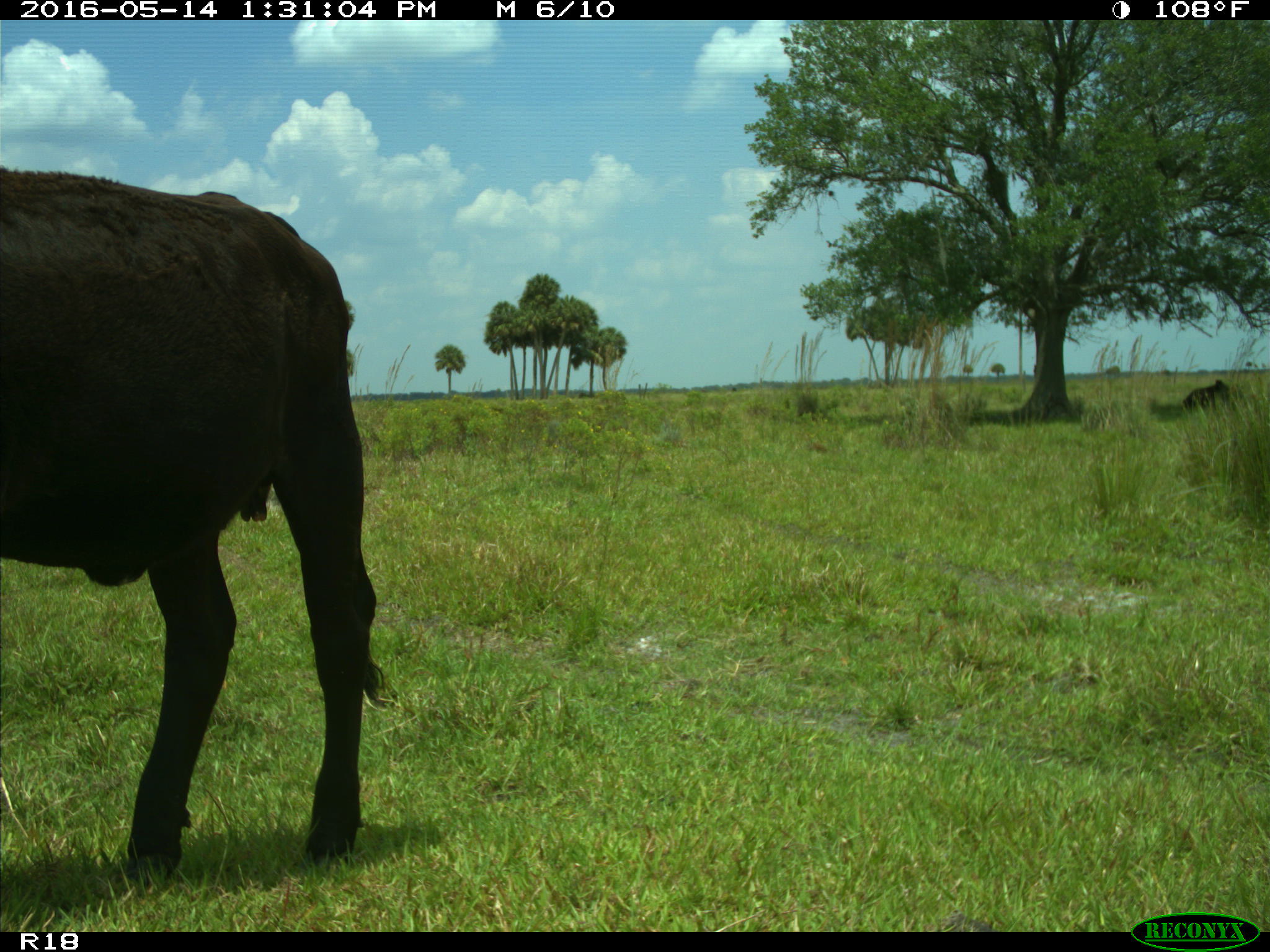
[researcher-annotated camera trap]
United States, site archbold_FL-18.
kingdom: Animalia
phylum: Chordata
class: Mammalia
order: Artiodactyla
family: Bovidae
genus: Bos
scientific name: Bos taurus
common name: domestic cow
Bos taurus (domestic cow).